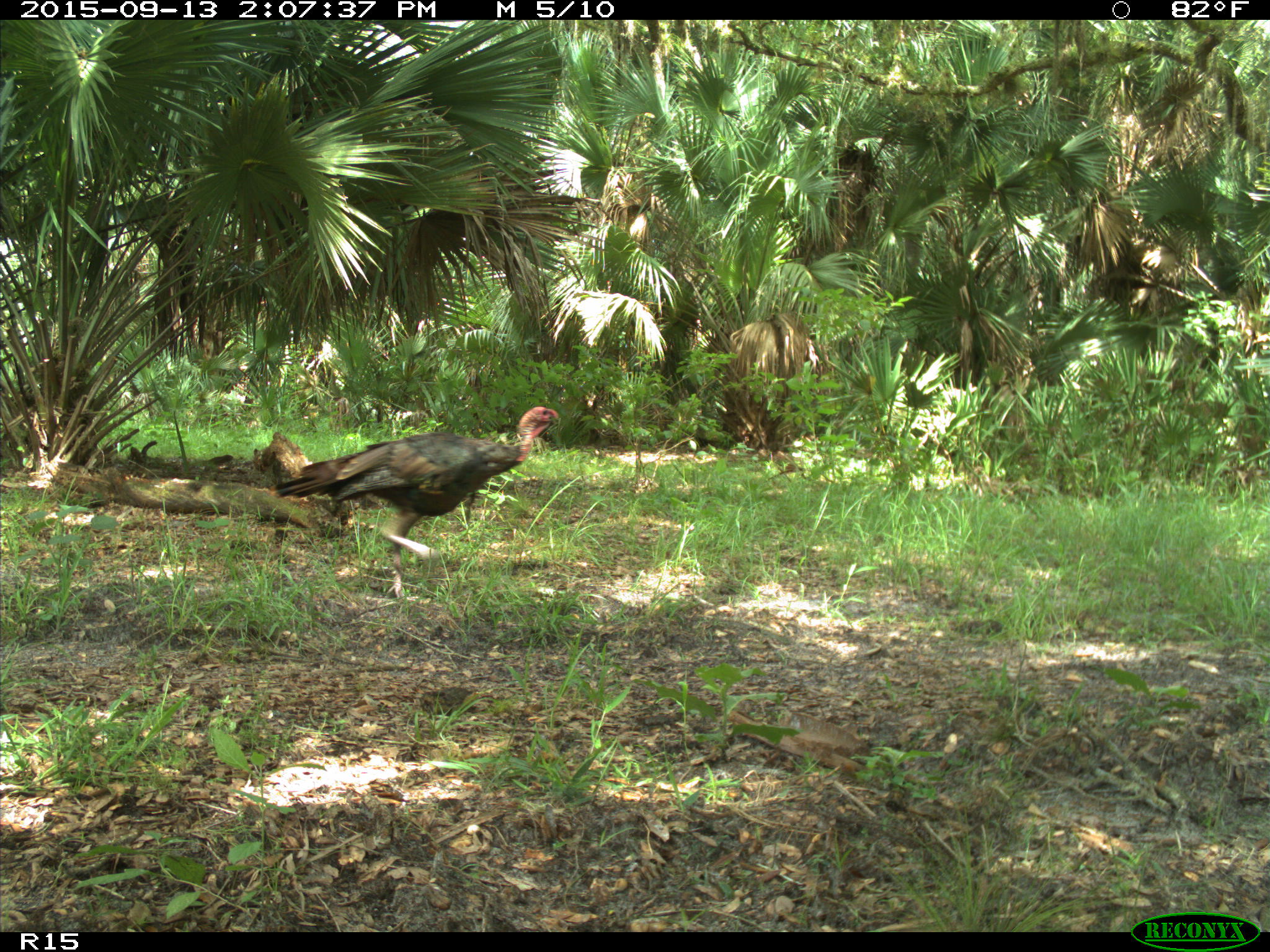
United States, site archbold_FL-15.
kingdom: Animalia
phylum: Chordata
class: Aves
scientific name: Aves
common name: birds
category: unidentified bird